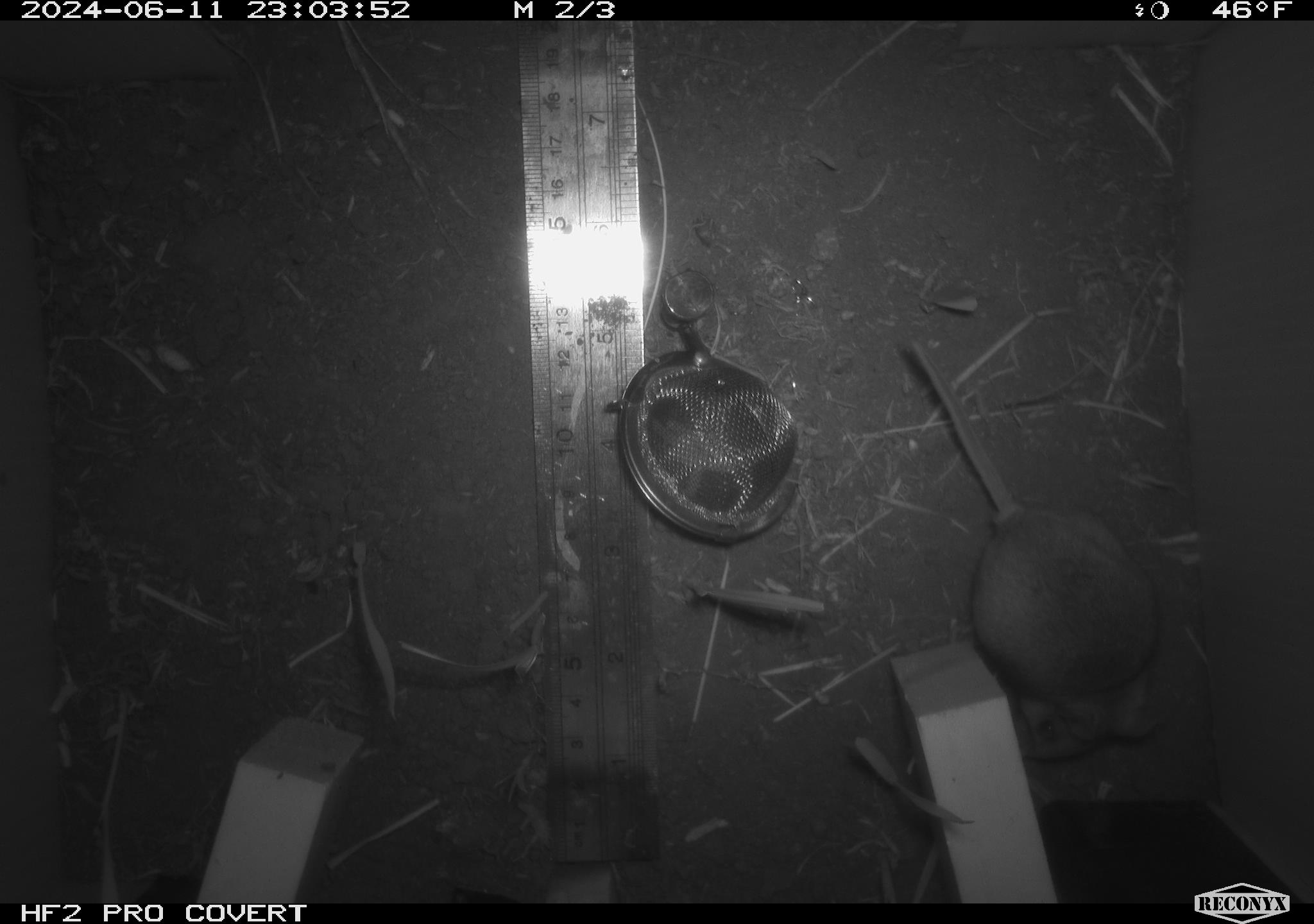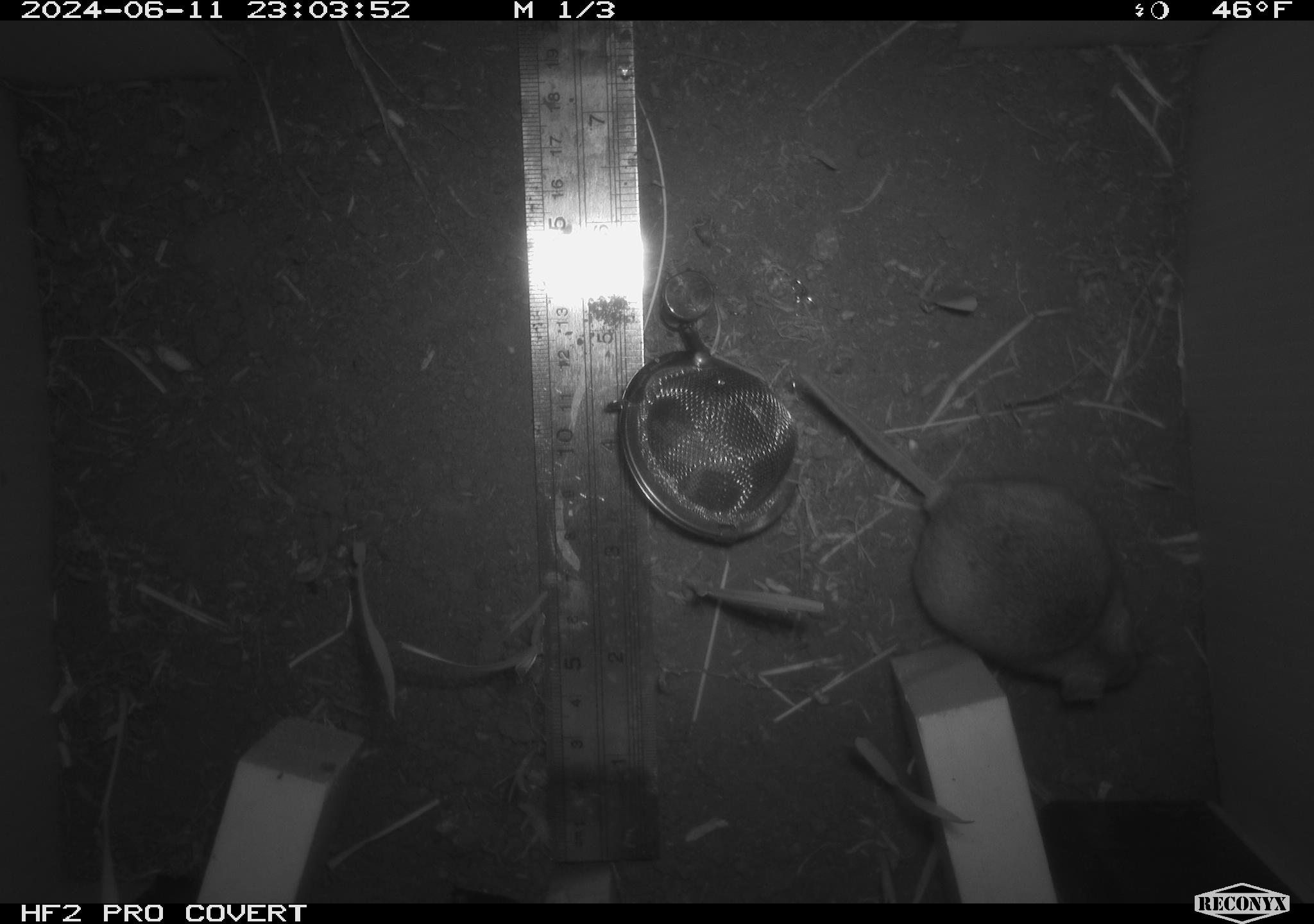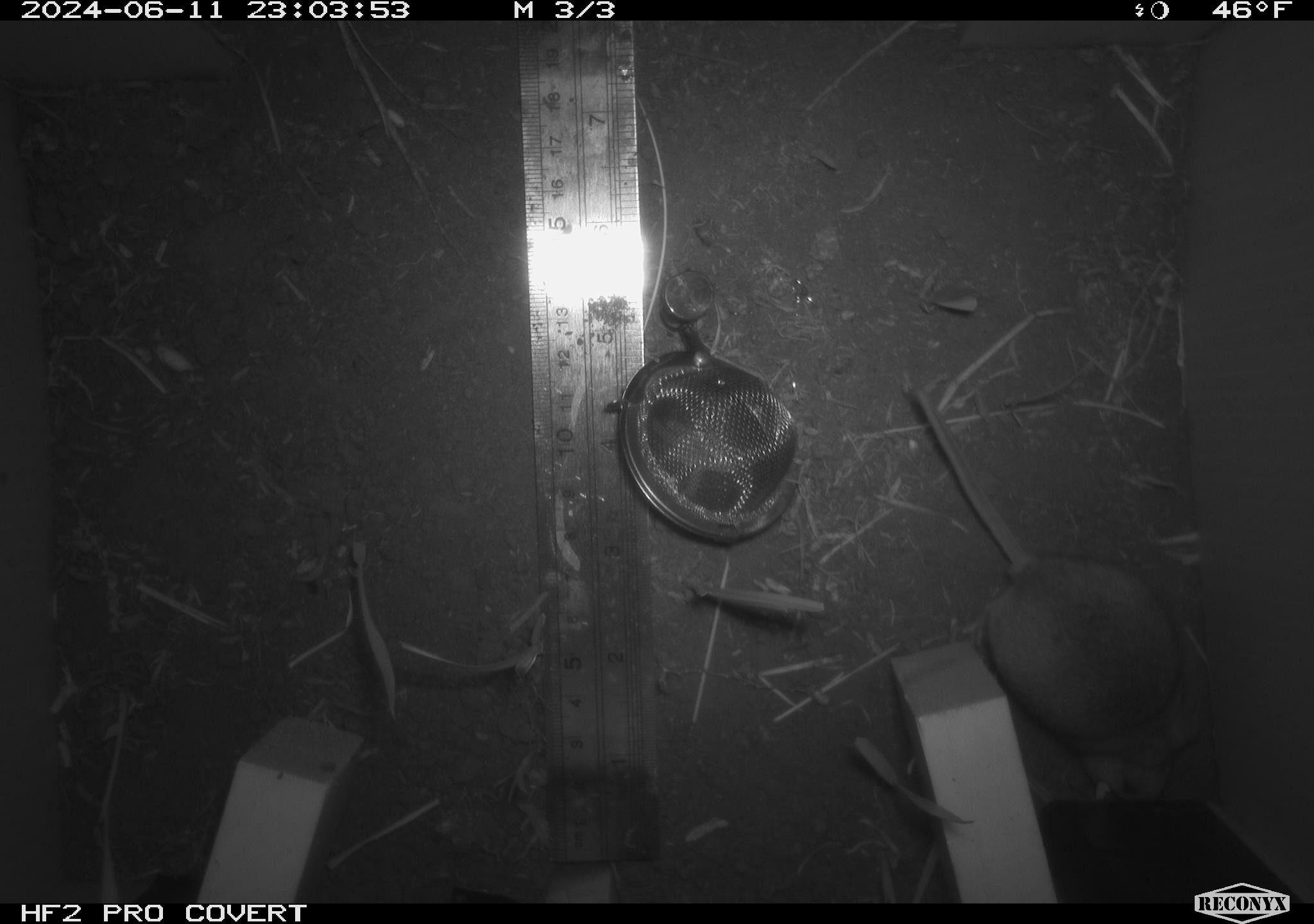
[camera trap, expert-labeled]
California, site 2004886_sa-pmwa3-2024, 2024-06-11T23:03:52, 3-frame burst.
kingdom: Animalia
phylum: Chordata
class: Mammalia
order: Rodentia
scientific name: Rodentia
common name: mouse species